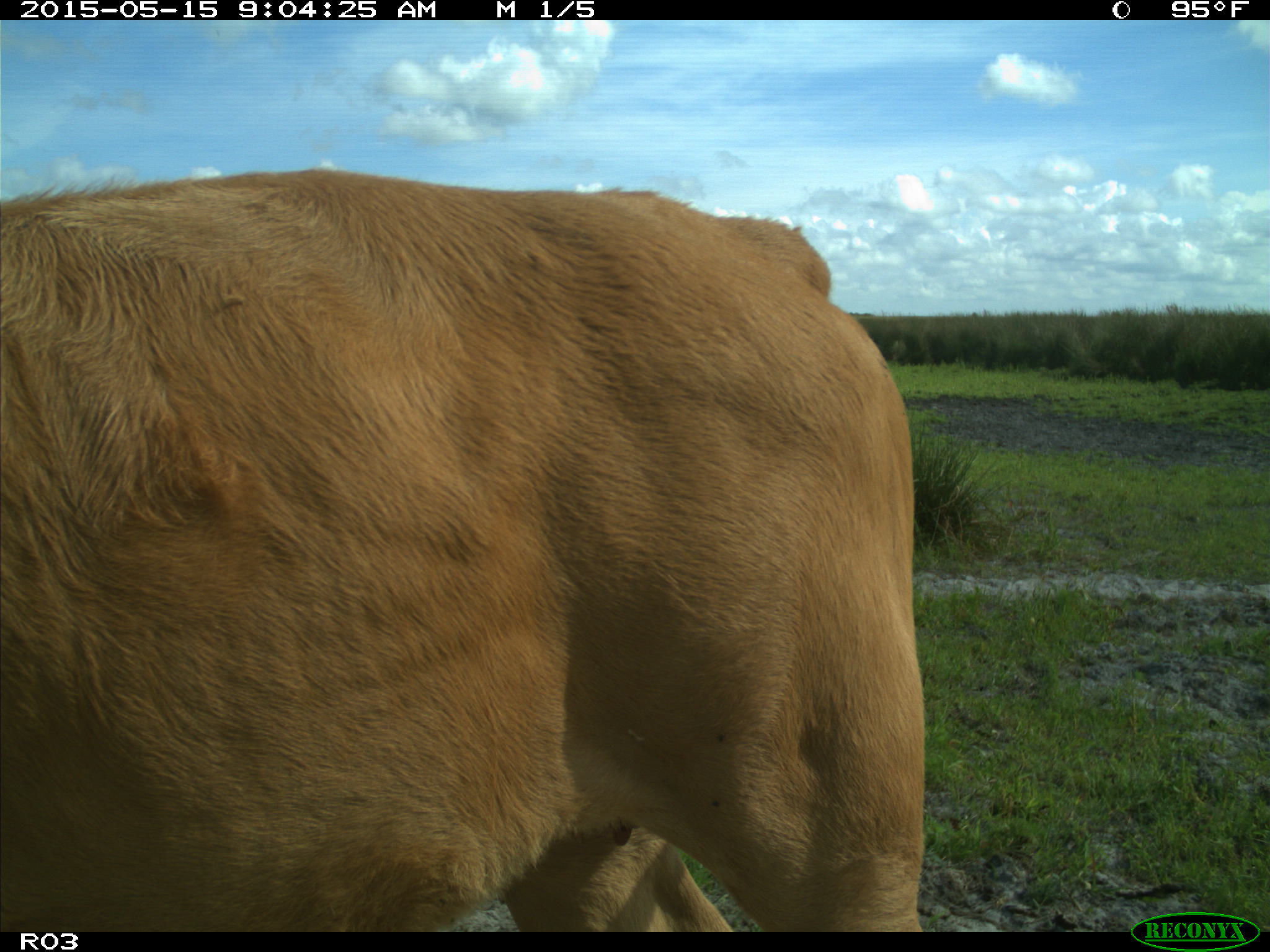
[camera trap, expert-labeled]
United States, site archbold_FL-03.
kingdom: Animalia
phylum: Chordata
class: Mammalia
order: Artiodactyla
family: Bovidae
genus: Bos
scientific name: Bos taurus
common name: domestic cow